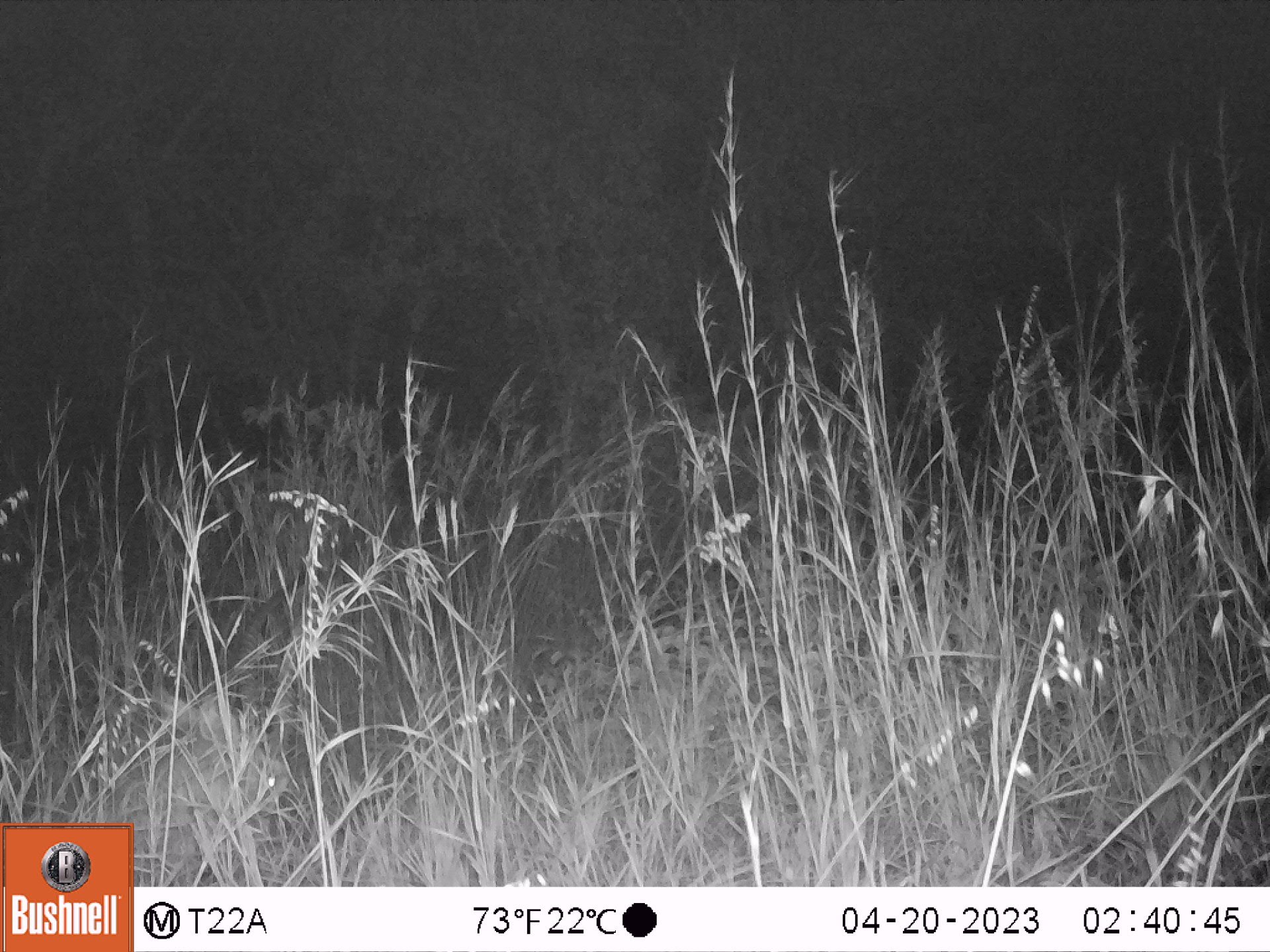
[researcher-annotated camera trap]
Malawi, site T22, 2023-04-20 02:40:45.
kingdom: Animalia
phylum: Chordata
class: Mammalia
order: Artiodactyla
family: Bovidae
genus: Kobus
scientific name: Kobus ellipsiprymnus ellipsiprymnus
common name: common waterbuck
Common waterbuck (Kobus ellipsiprymnus ellipsiprymnus), count 1.